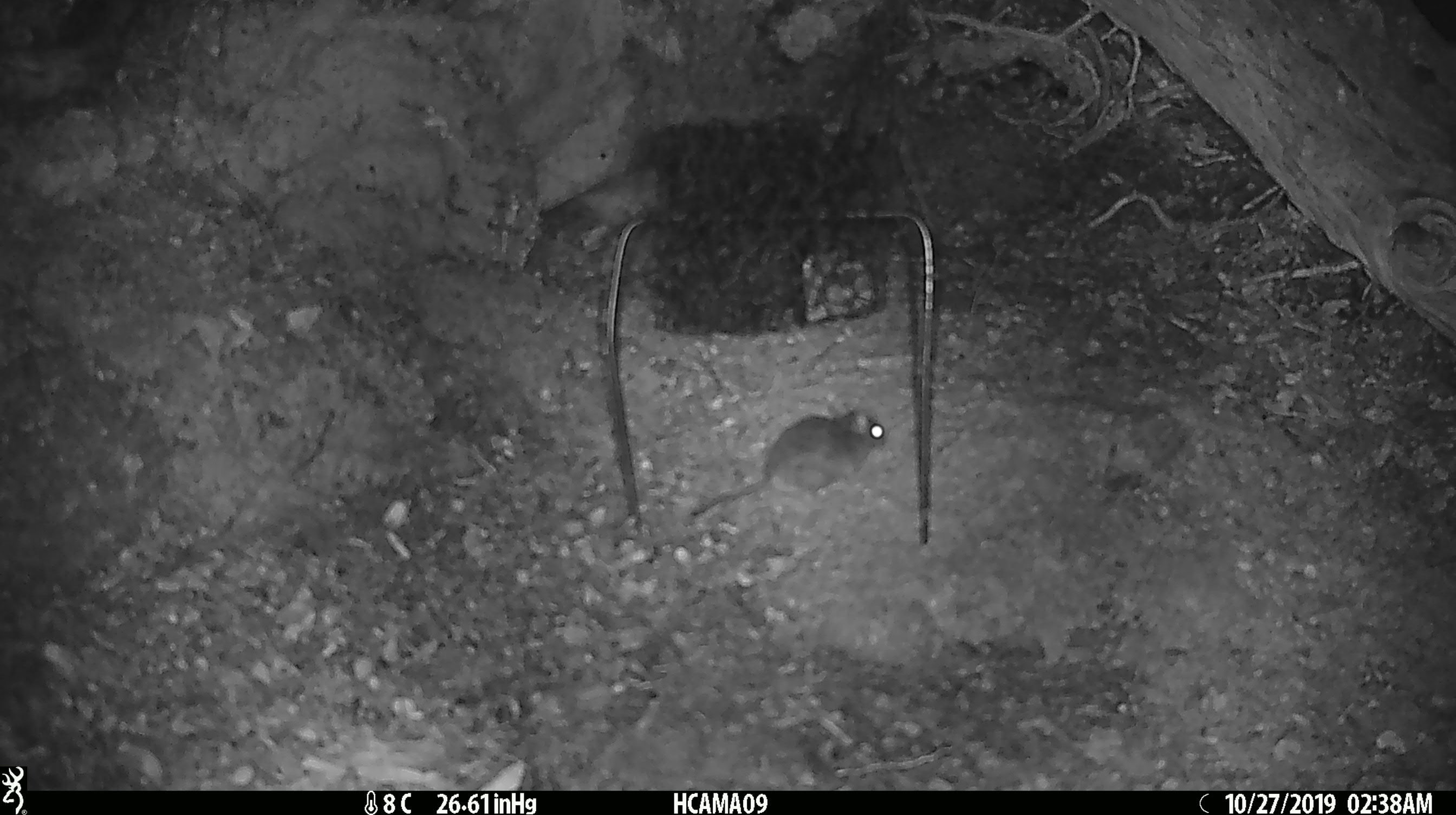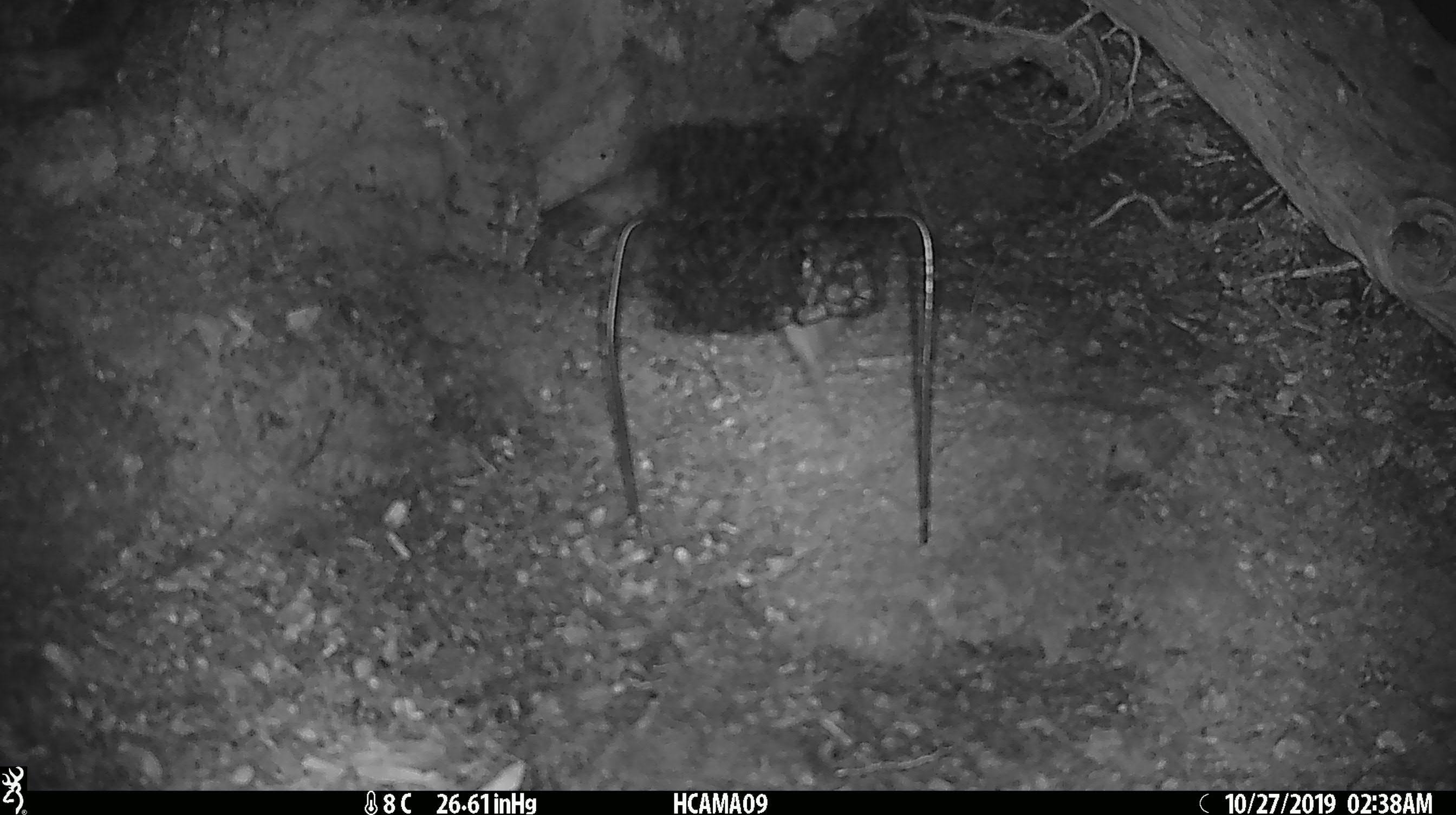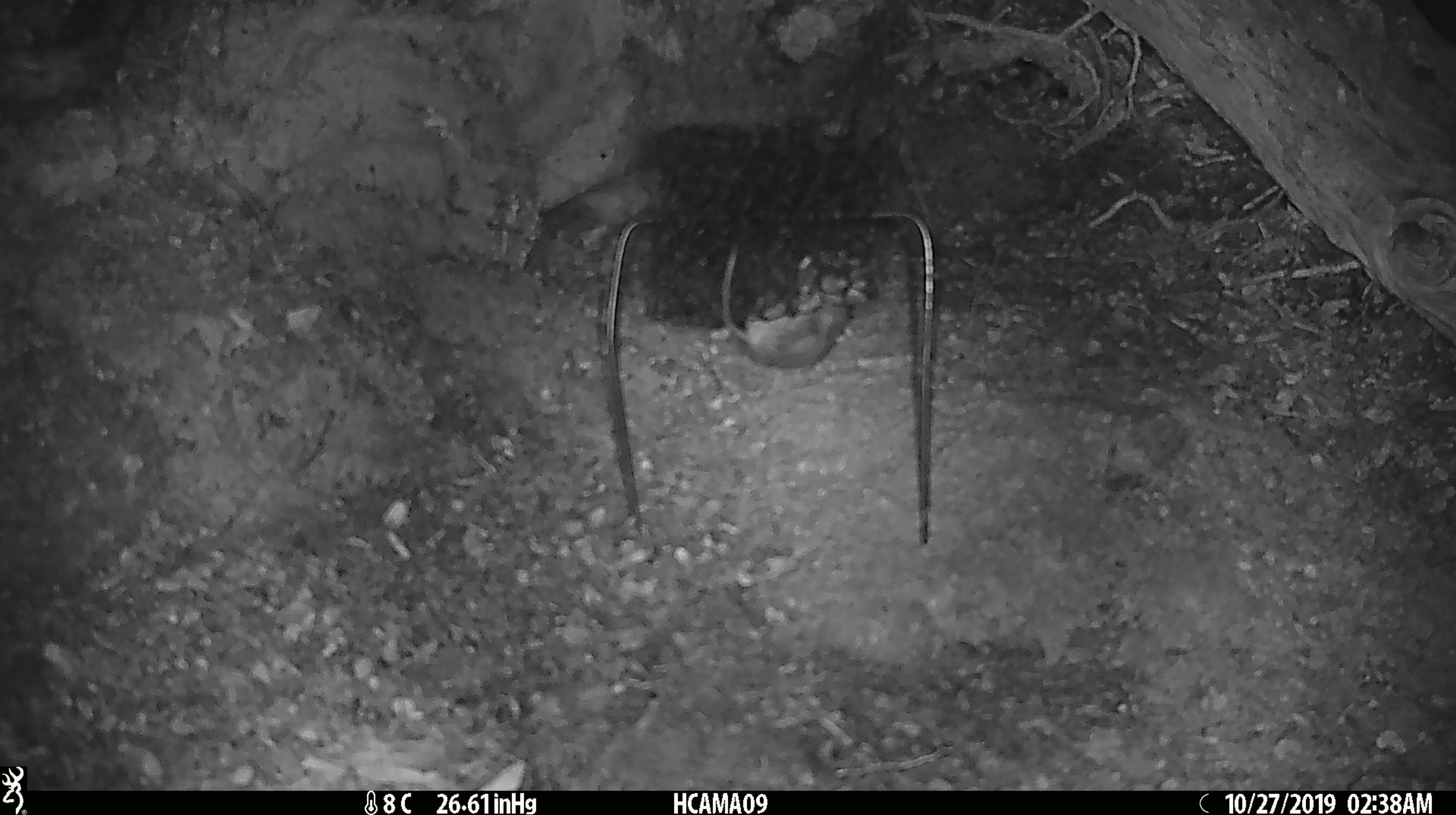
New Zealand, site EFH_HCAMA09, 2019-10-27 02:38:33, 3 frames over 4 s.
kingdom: Animalia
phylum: Chordata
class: Mammalia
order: Rodentia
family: Muridae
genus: Mus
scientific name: Mus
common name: mouse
Mouse (Mus).